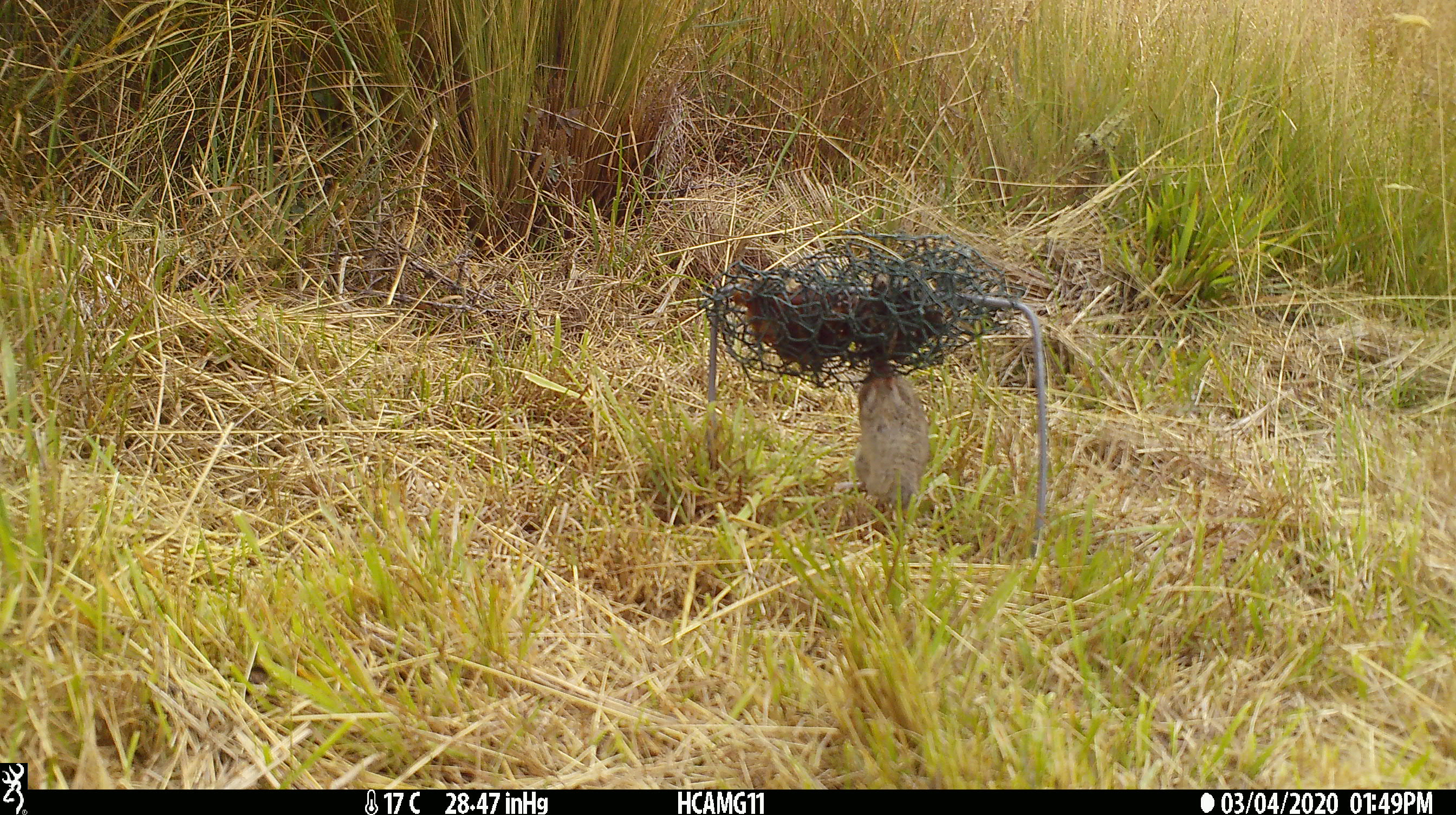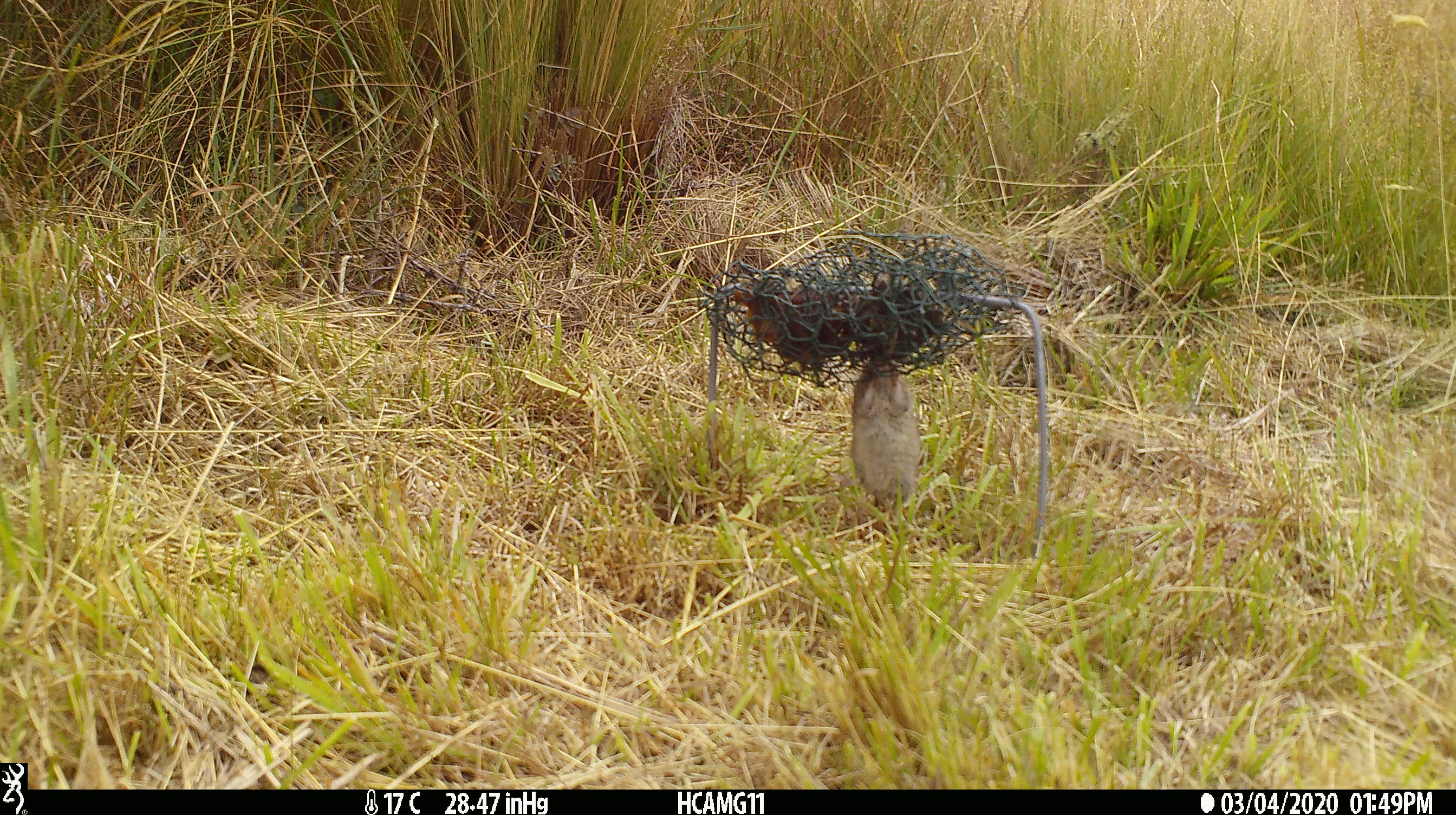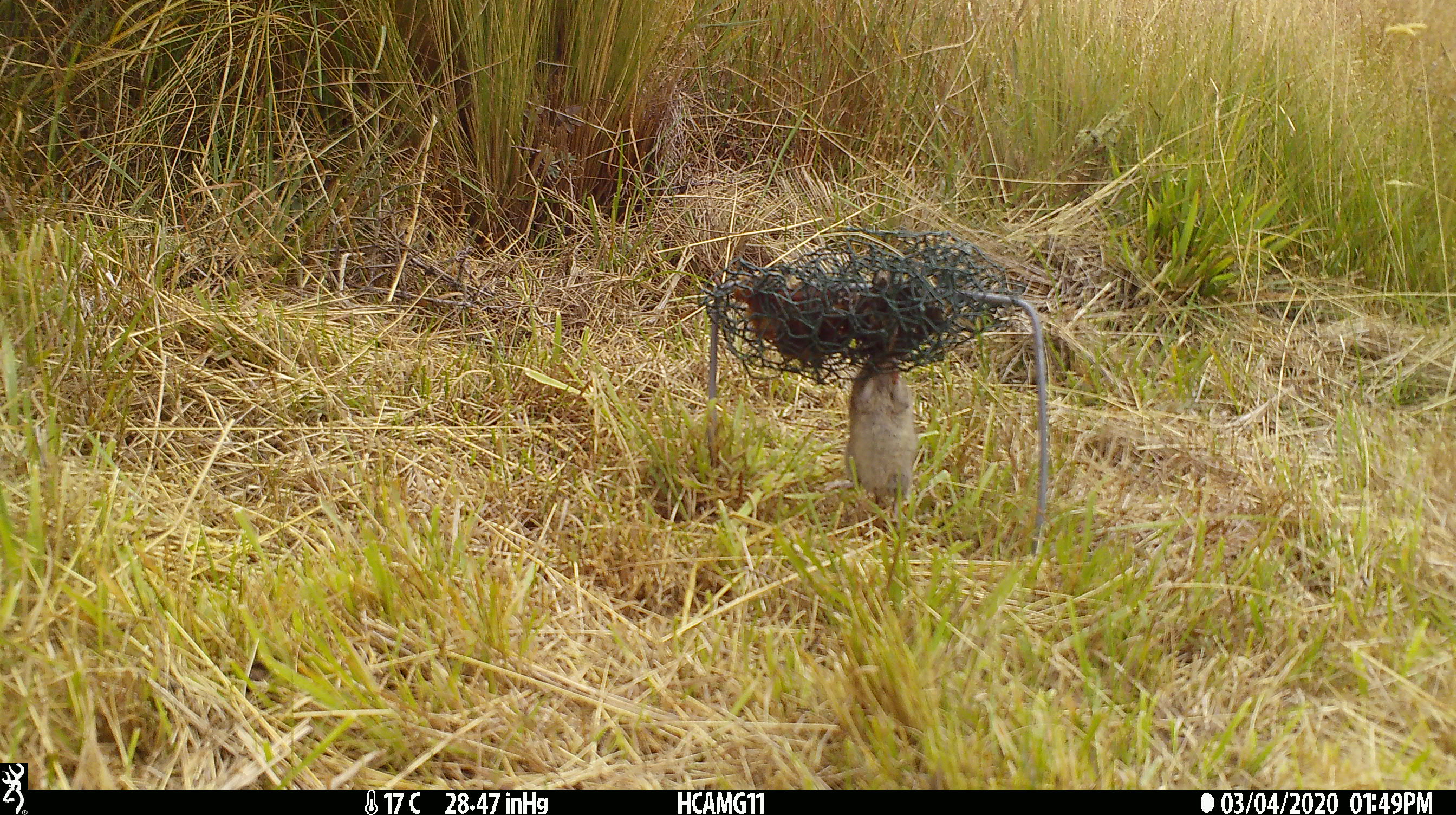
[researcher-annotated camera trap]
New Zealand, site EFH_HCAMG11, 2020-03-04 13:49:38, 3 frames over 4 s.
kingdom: Animalia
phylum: Chordata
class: Mammalia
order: Rodentia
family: Muridae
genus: Mus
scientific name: Mus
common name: mouse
Mouse (Mus).